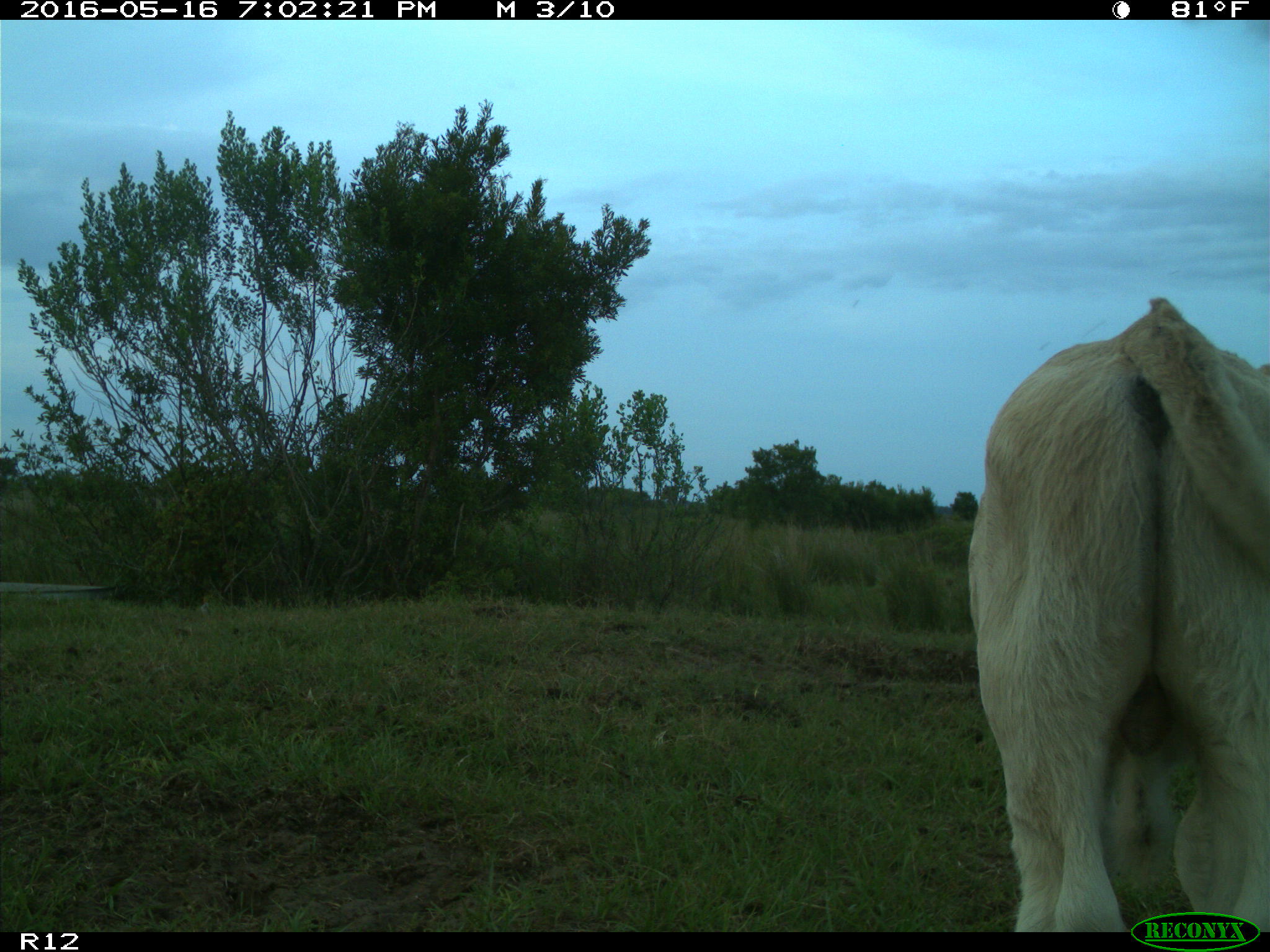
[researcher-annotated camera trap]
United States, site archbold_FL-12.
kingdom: Animalia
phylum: Chordata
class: Mammalia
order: Artiodactyla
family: Bovidae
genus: Bos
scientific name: Bos taurus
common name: domestic cow